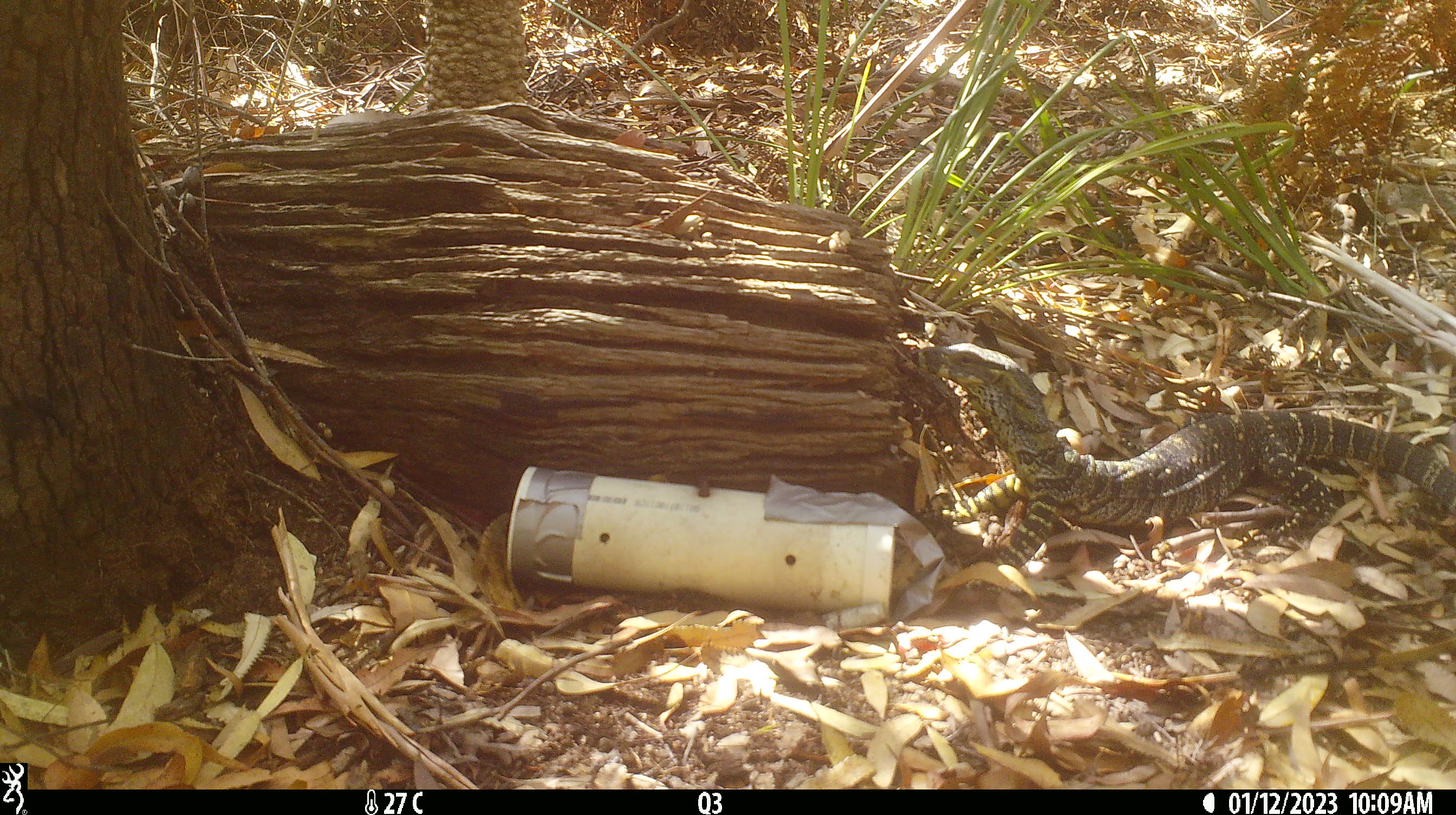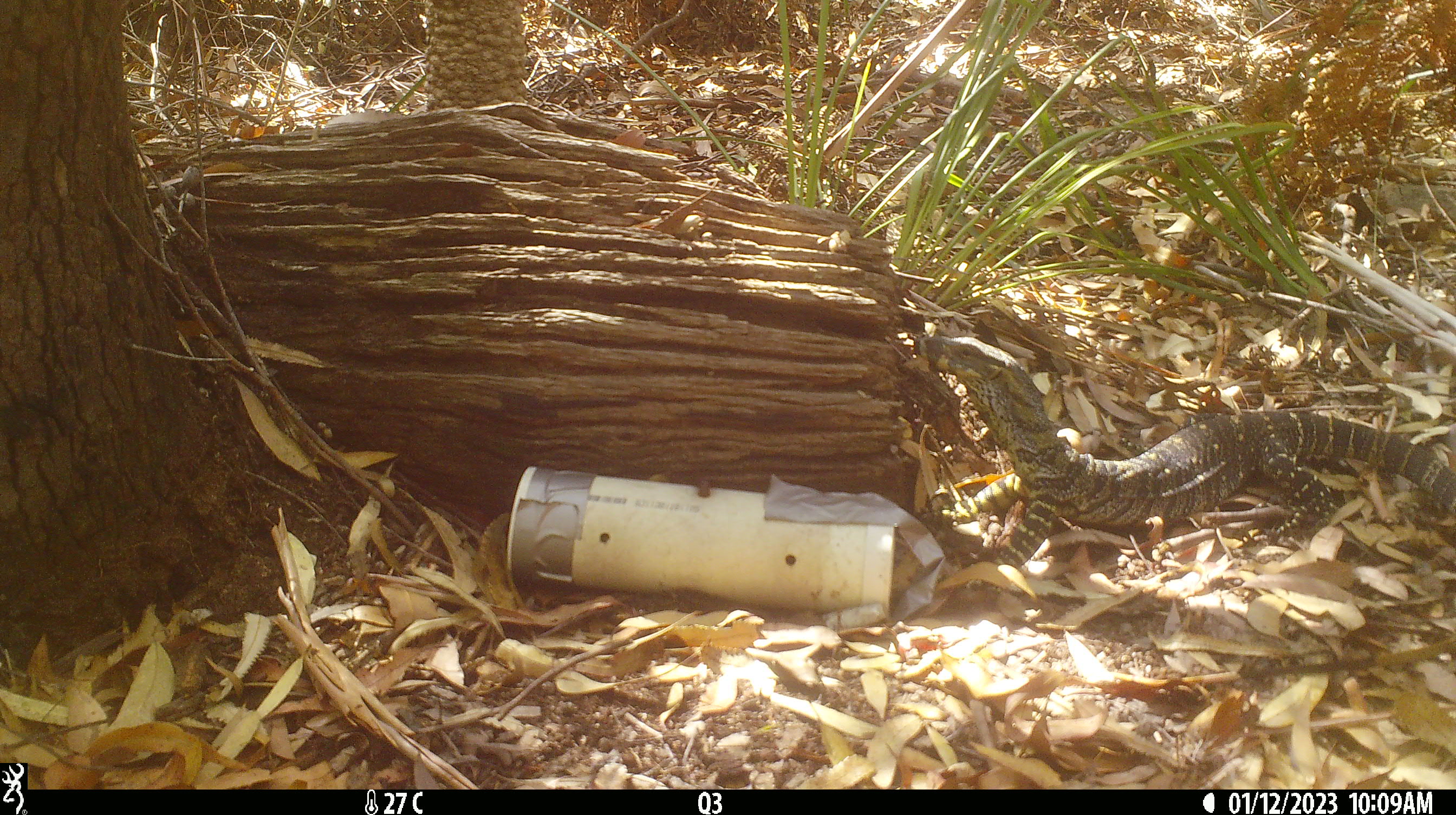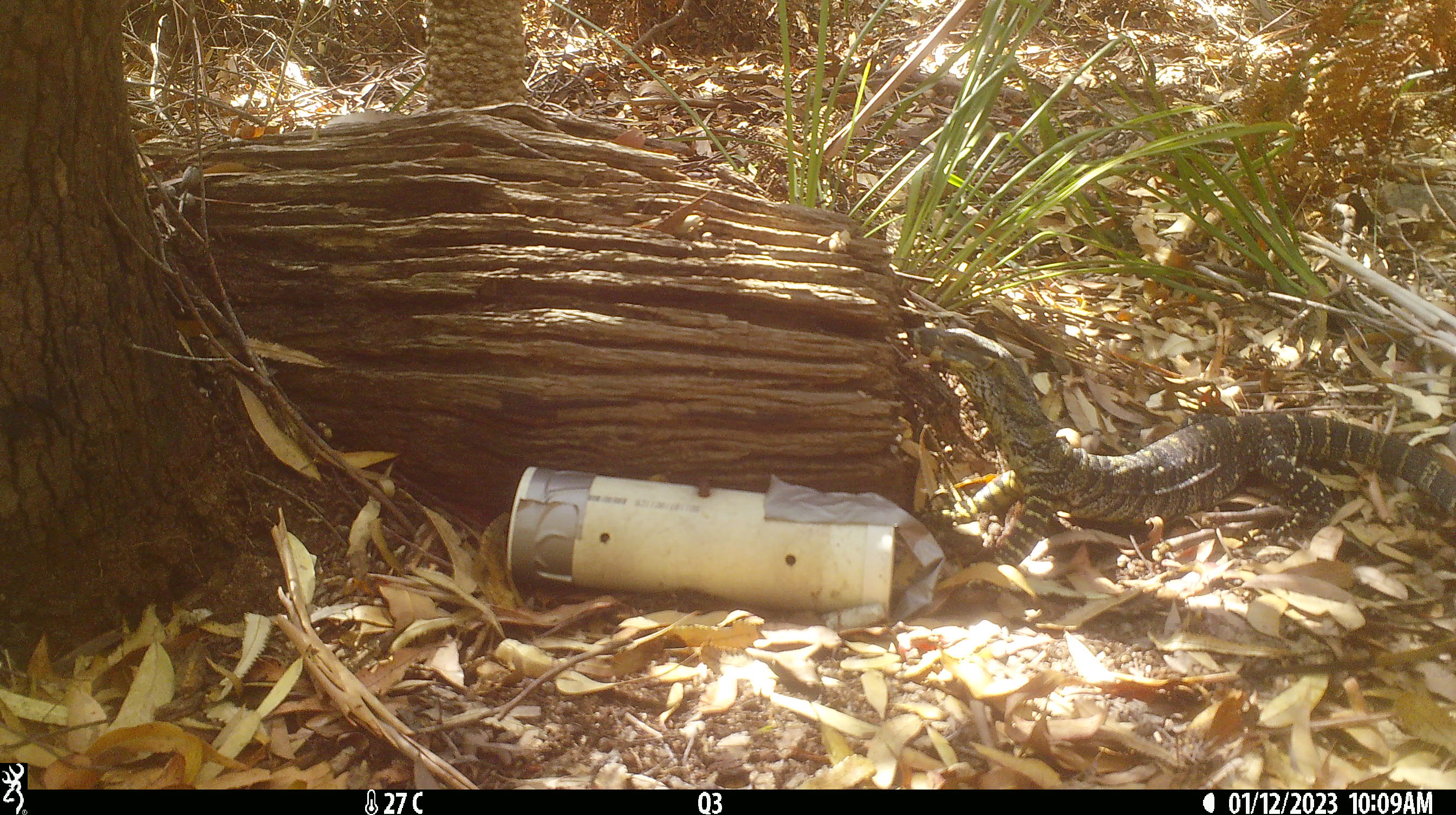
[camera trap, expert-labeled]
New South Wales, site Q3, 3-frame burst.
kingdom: Animalia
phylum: Chordata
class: Reptilia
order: Squamata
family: Varanidae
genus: Varanus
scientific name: Varanus varius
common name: lace monitor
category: goanna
Goanna (lace monitor) (Varanus varius).